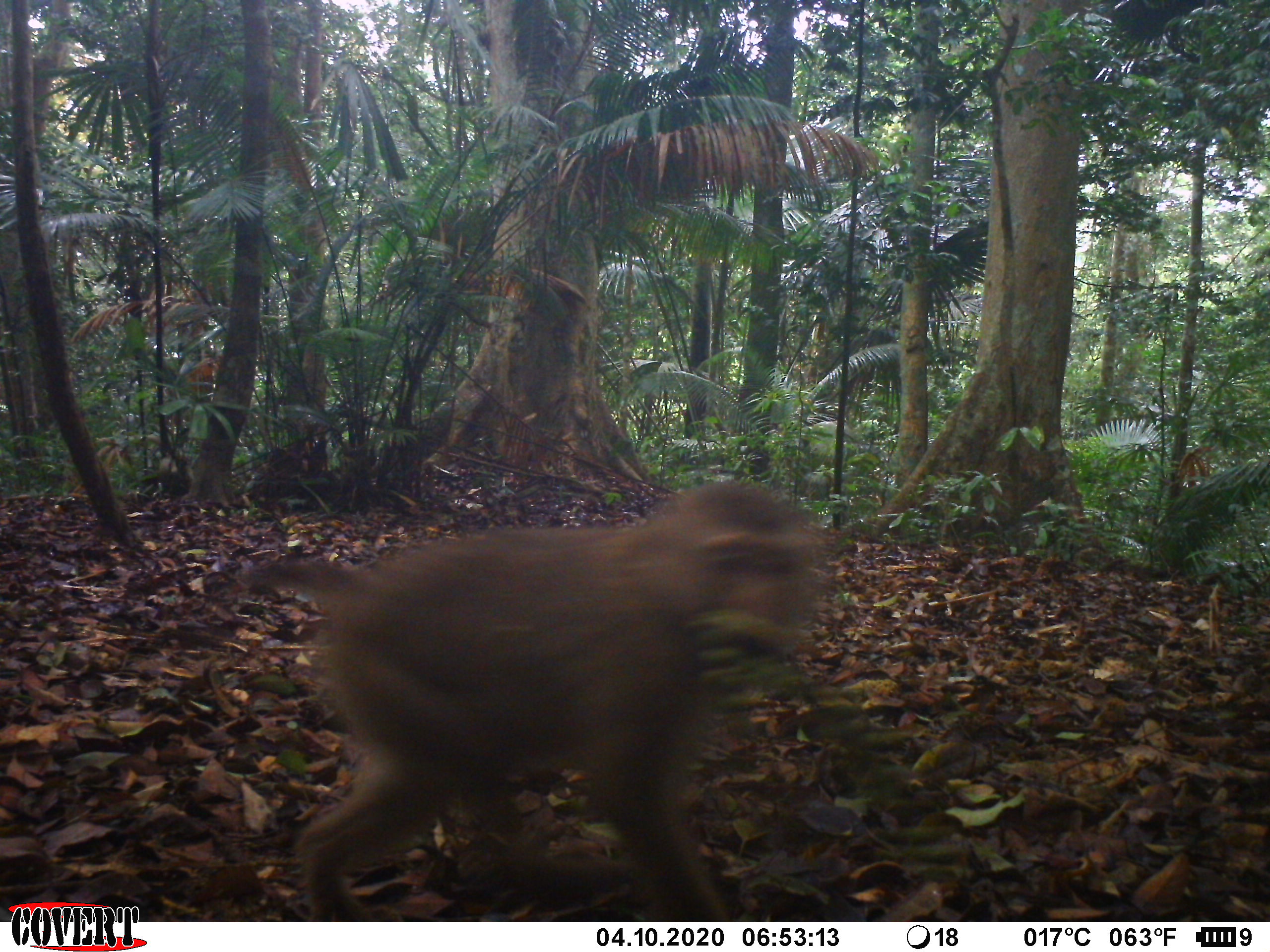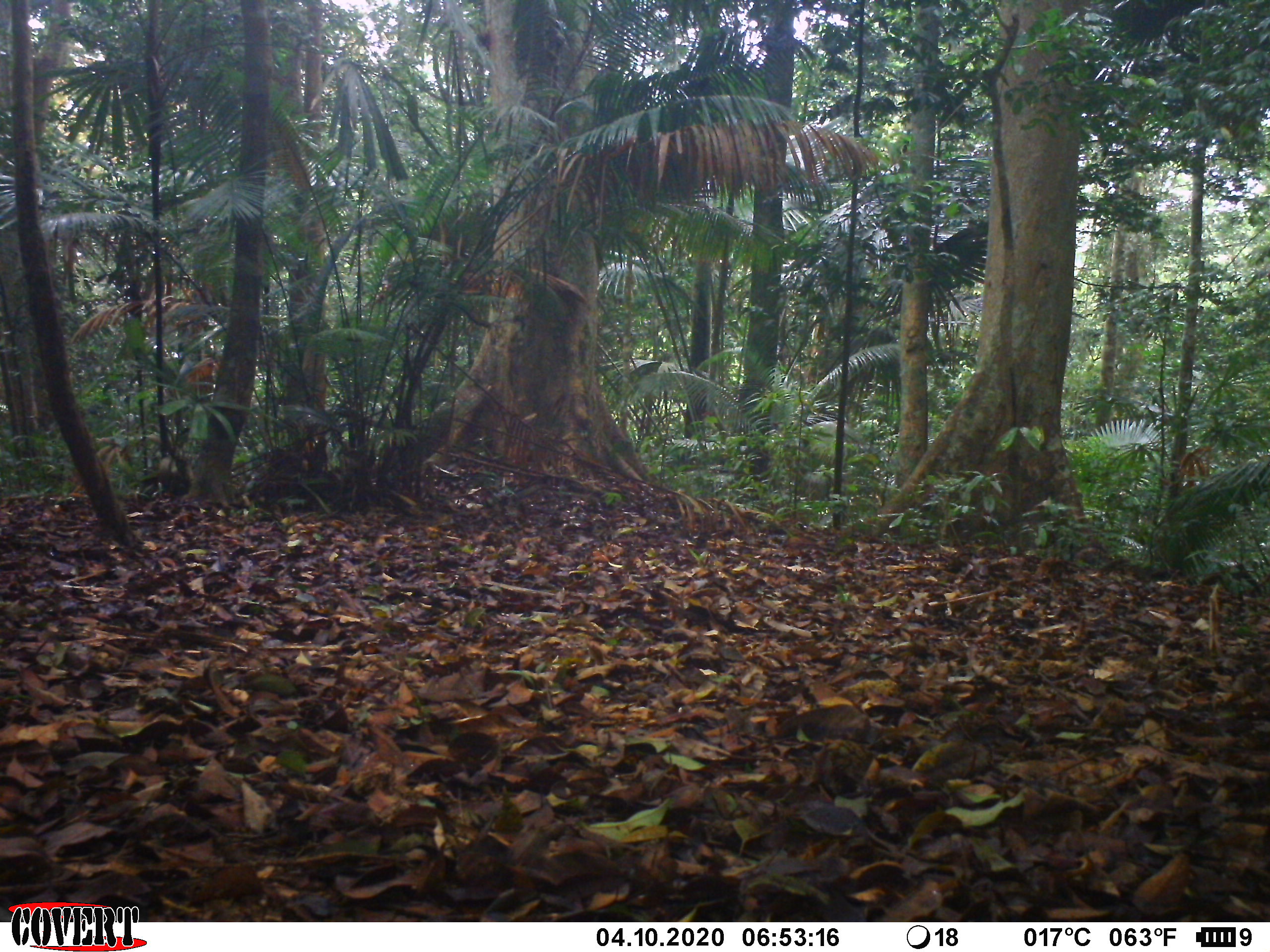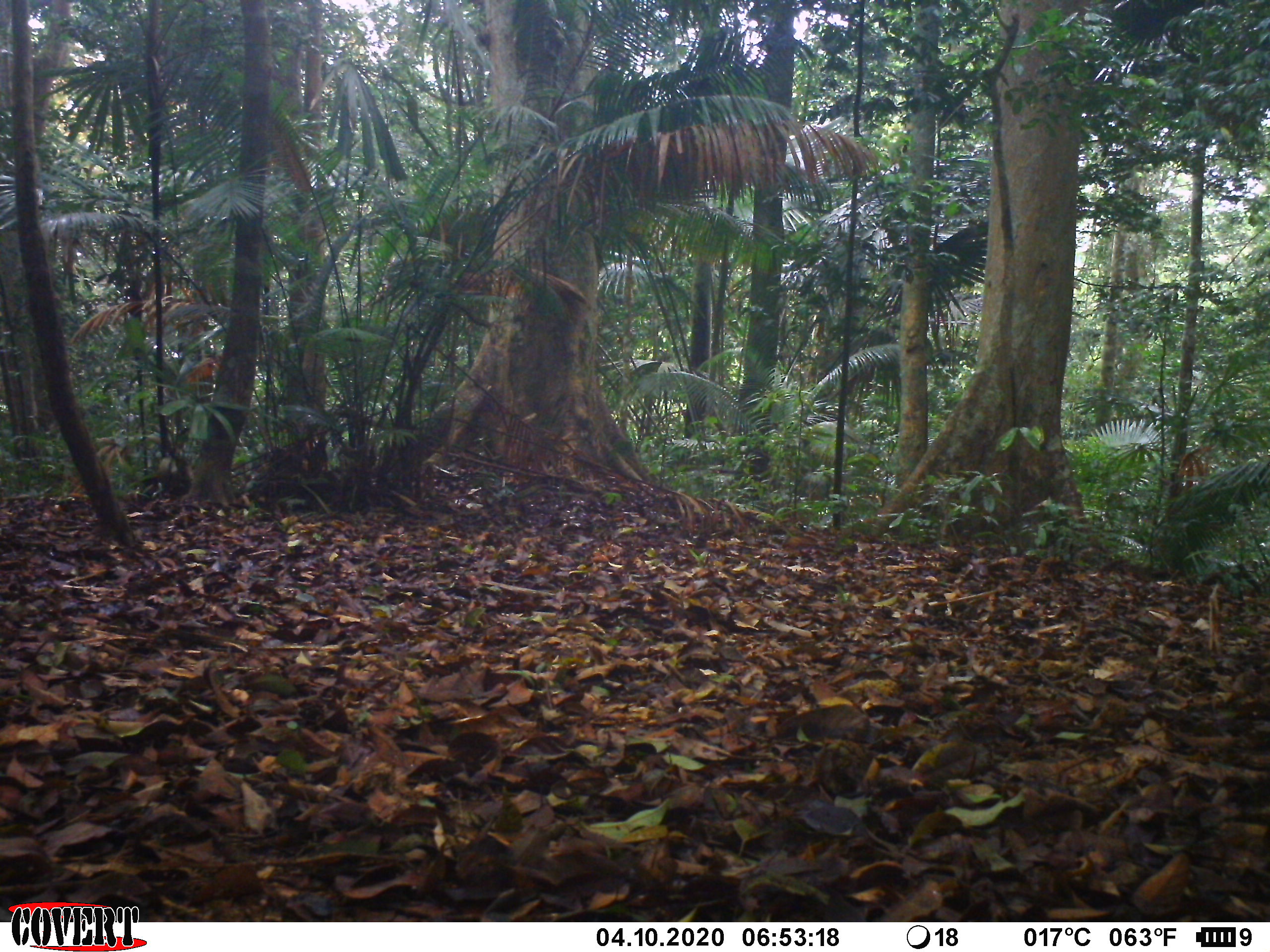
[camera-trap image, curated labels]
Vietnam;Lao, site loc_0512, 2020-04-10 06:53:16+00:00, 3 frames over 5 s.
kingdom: Animalia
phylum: Chordata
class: Mammalia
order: Primates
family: Cercopithecidae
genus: Macaca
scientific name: Macaca nemestrina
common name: pig-tailed macaque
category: pig tailed macaque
Pig tailed macaque (pig-tailed macaque) (Macaca nemestrina). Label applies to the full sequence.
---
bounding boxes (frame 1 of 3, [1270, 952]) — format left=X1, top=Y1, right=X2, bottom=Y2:
pig tailed macaque: left=228, top=479, right=820, bottom=918